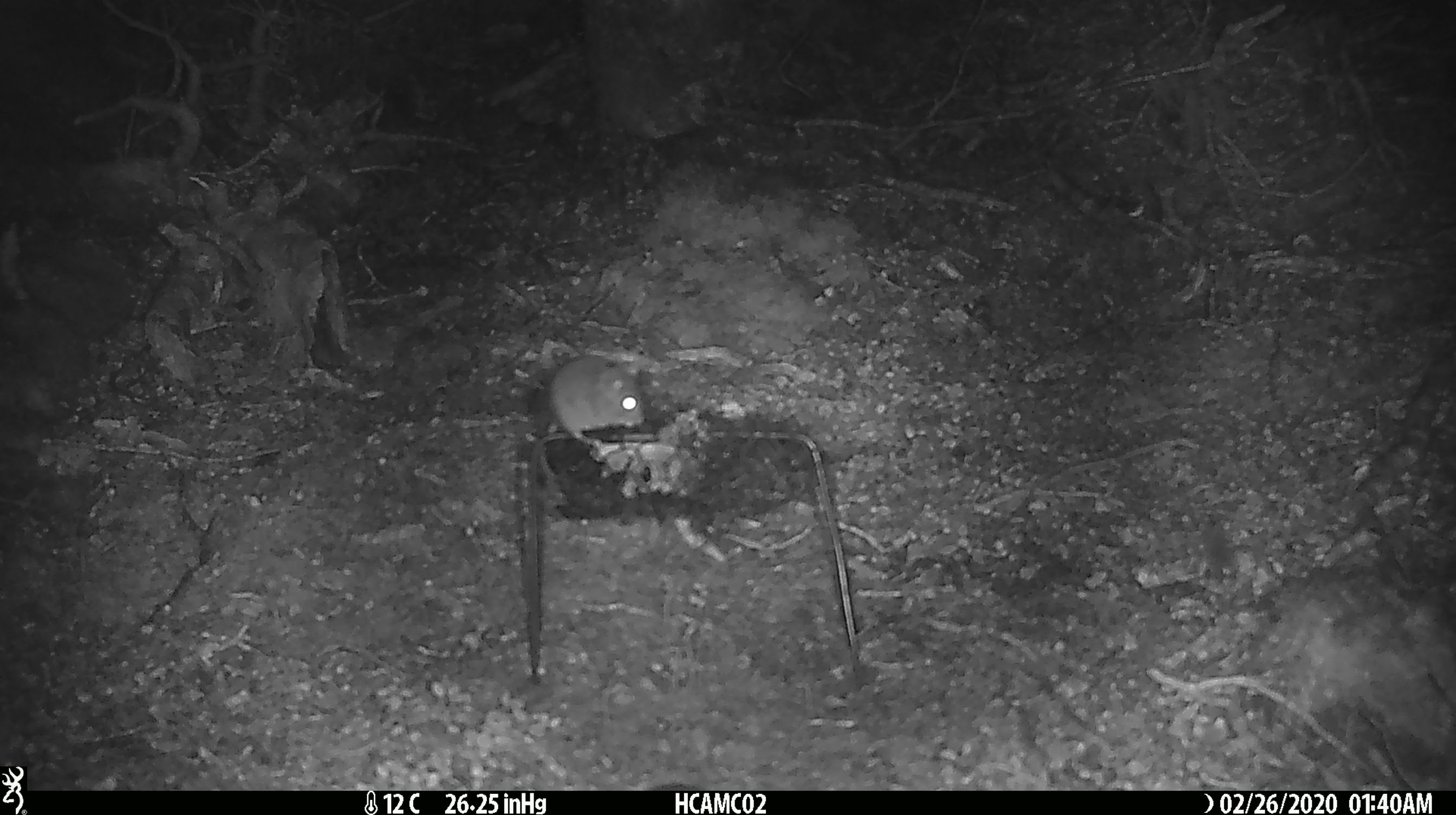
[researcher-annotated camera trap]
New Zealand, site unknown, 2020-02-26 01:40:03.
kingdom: Animalia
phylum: Chordata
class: Mammalia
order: Rodentia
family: Muridae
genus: Mus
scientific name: Mus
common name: mouse